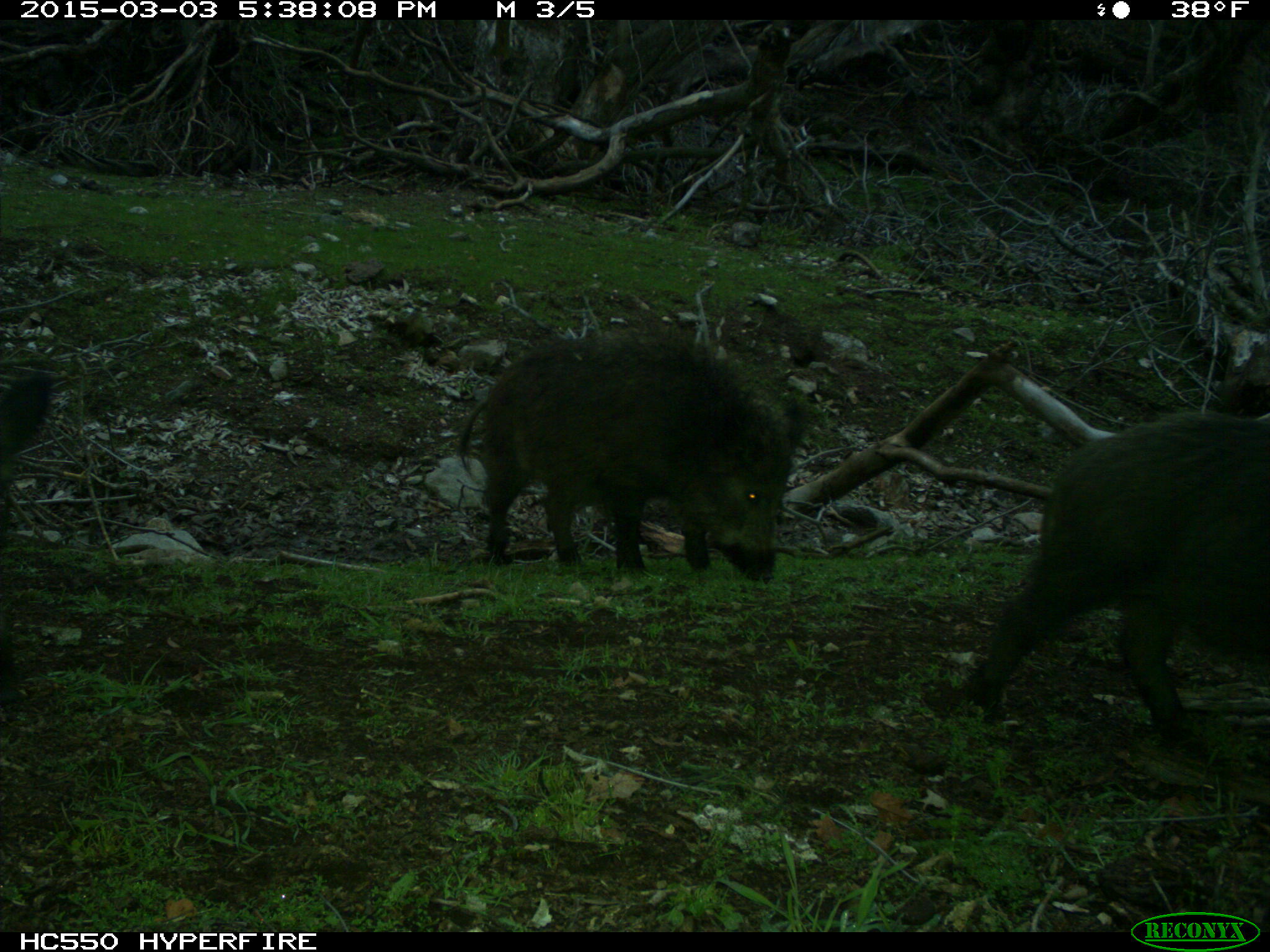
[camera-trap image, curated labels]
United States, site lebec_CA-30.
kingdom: Animalia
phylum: Chordata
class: Mammalia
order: Artiodactyla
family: Suidae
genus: Sus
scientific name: Sus scrofa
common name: wild boar